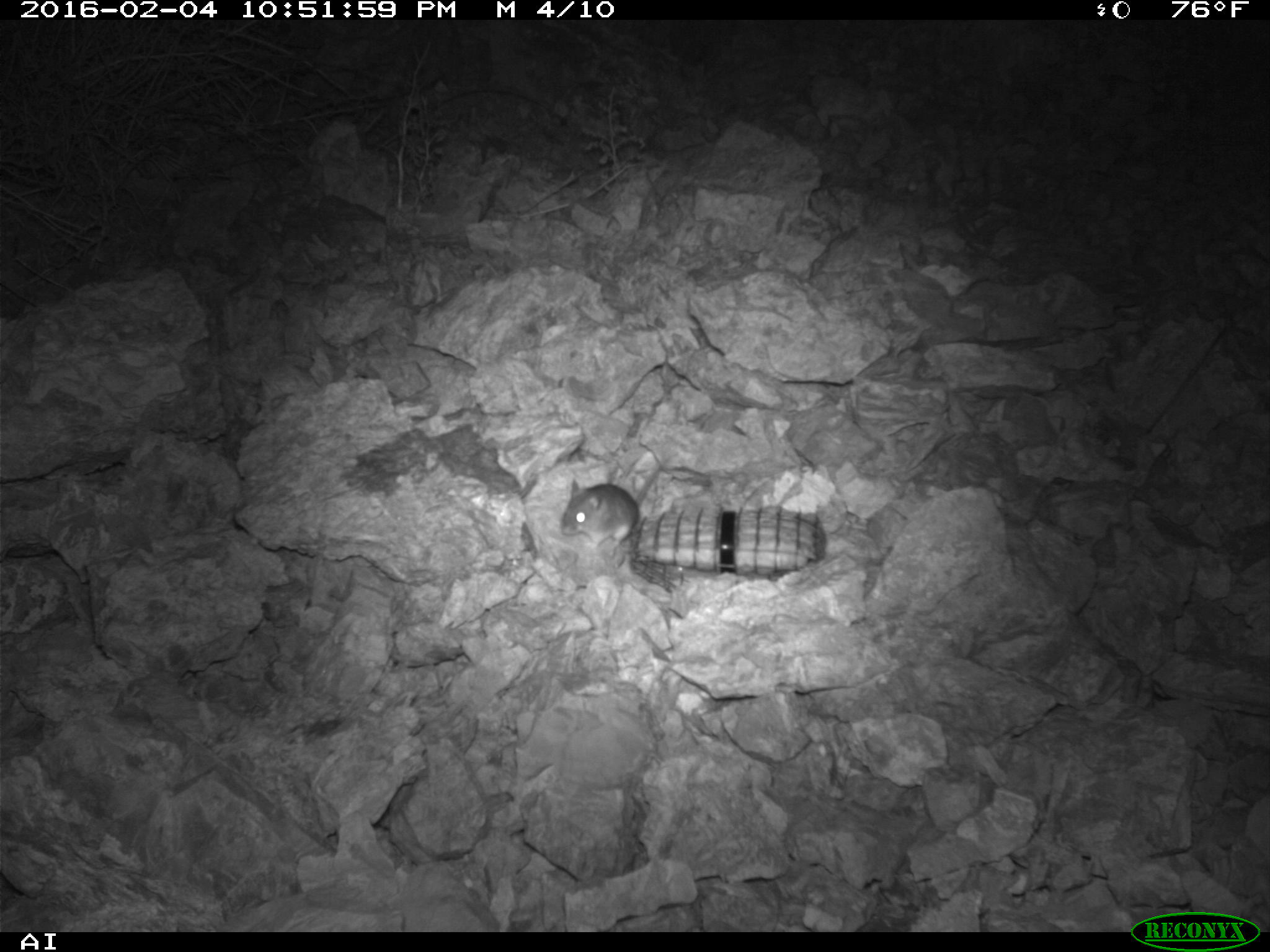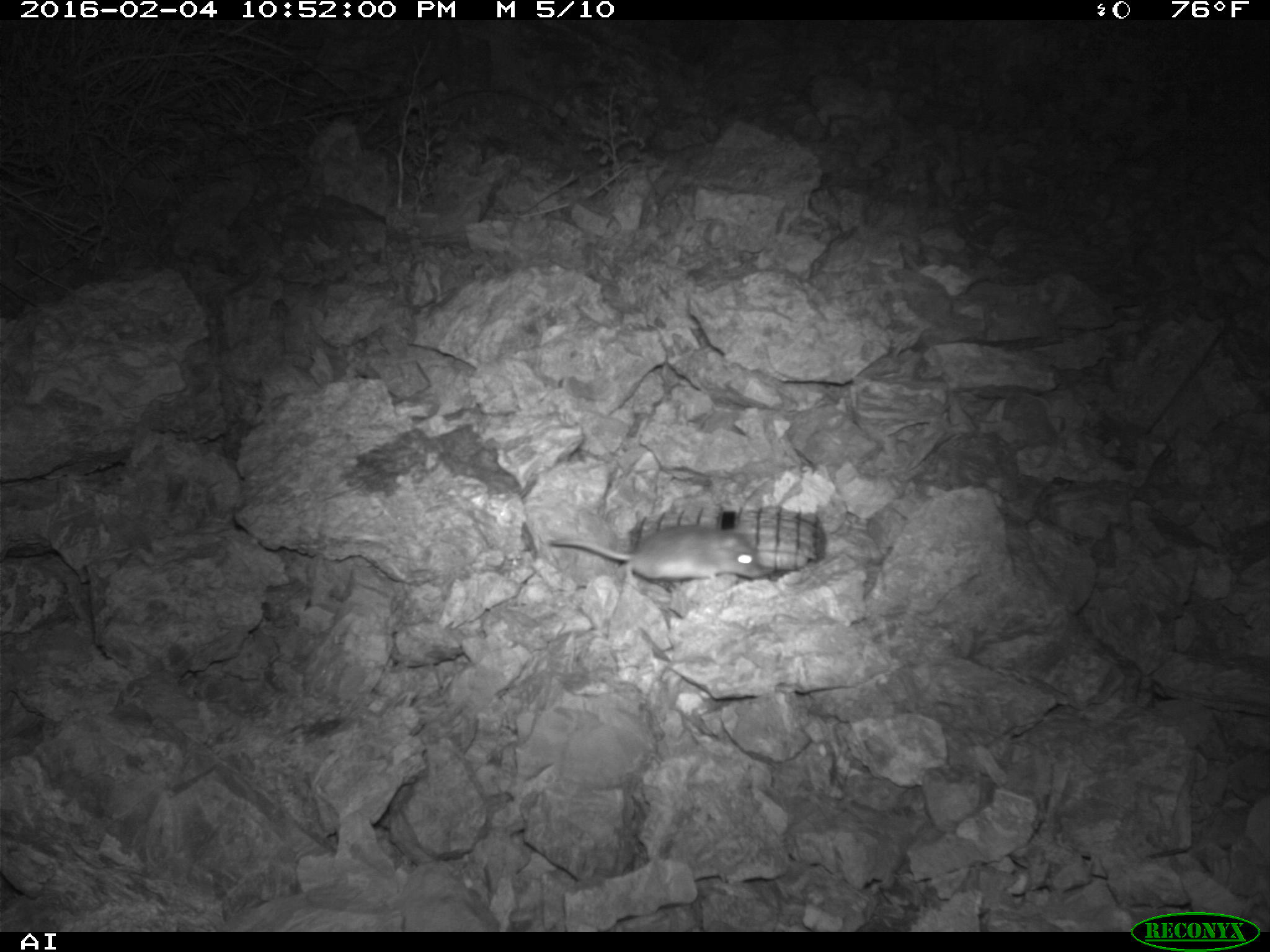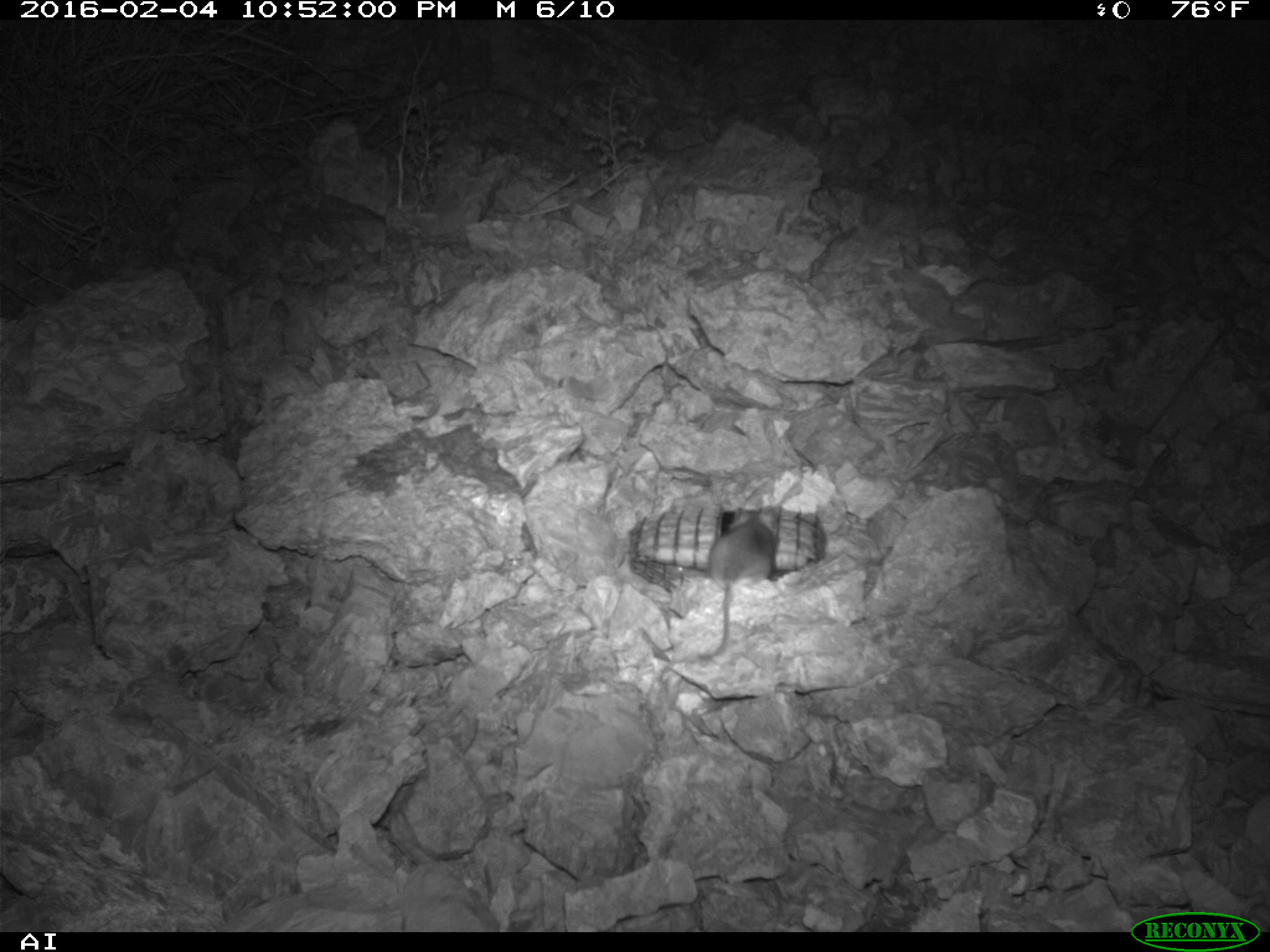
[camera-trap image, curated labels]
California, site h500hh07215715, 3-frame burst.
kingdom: Animalia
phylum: Chordata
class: Mammalia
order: Rodentia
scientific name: Rodentia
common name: rodent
Rodent (Rodentia).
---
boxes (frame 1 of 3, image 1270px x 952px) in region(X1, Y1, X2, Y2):
rodent: region(561, 454, 673, 555)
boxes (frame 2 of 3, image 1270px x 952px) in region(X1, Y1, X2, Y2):
rodent: region(546, 521, 770, 583)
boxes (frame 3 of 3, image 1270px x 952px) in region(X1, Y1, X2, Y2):
rodent: region(699, 507, 777, 657)